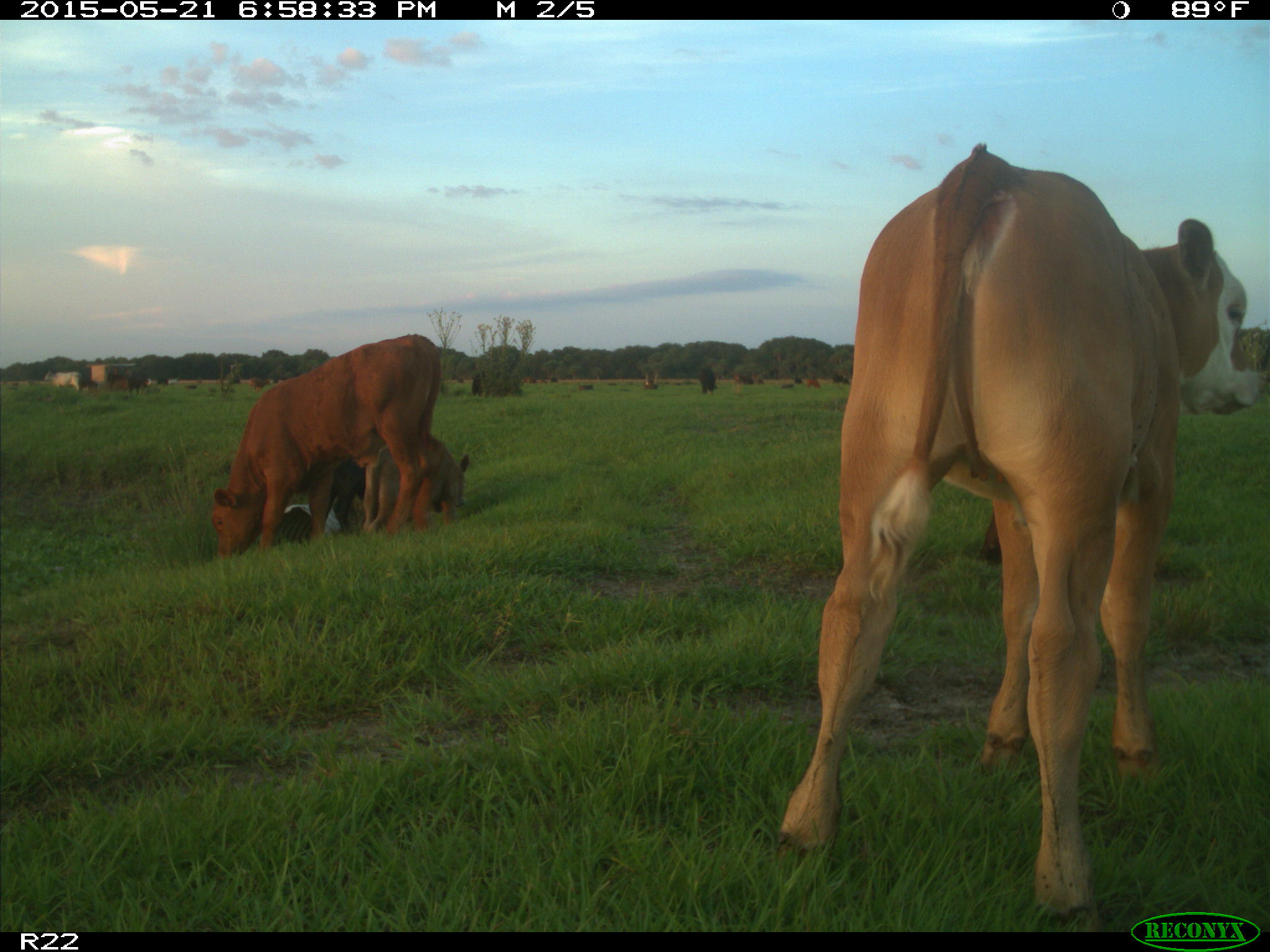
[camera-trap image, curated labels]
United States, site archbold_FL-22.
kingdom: Animalia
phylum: Chordata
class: Mammalia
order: Artiodactyla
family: Bovidae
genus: Bos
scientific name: Bos taurus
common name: domestic cow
Bos taurus (domestic cow).